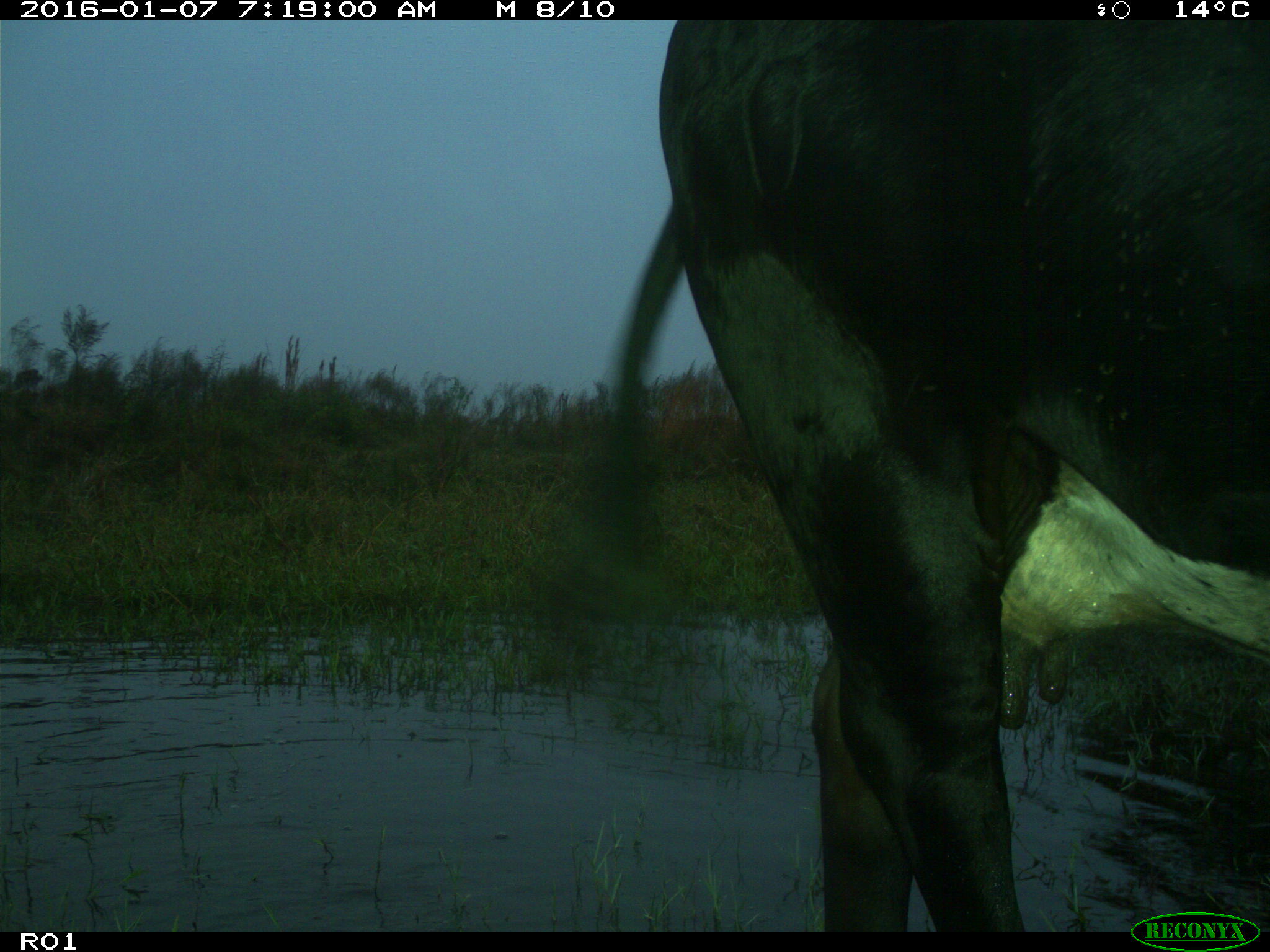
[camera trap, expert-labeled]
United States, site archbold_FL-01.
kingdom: Animalia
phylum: Chordata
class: Mammalia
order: Artiodactyla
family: Bovidae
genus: Bos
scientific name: Bos taurus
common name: domestic cow